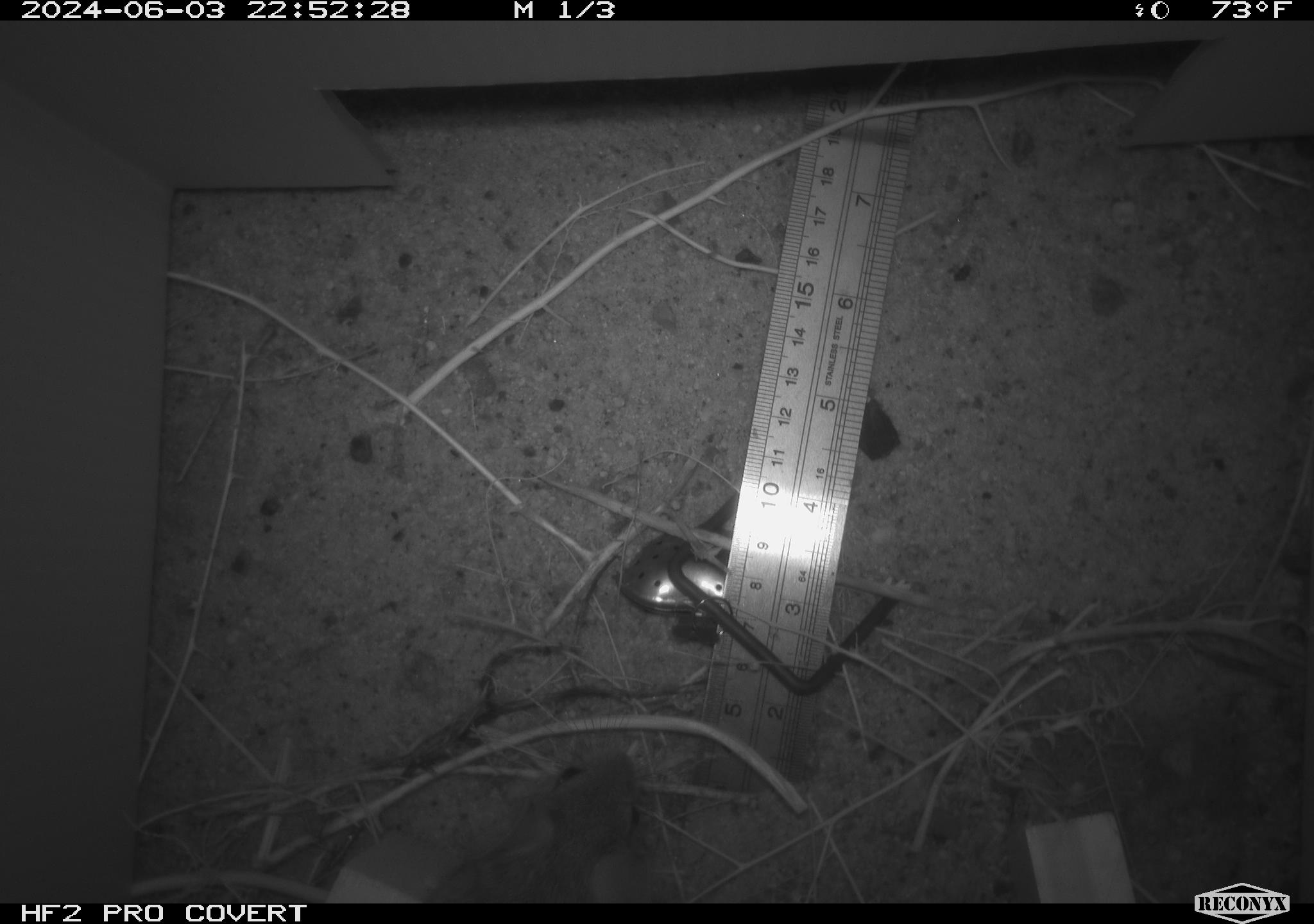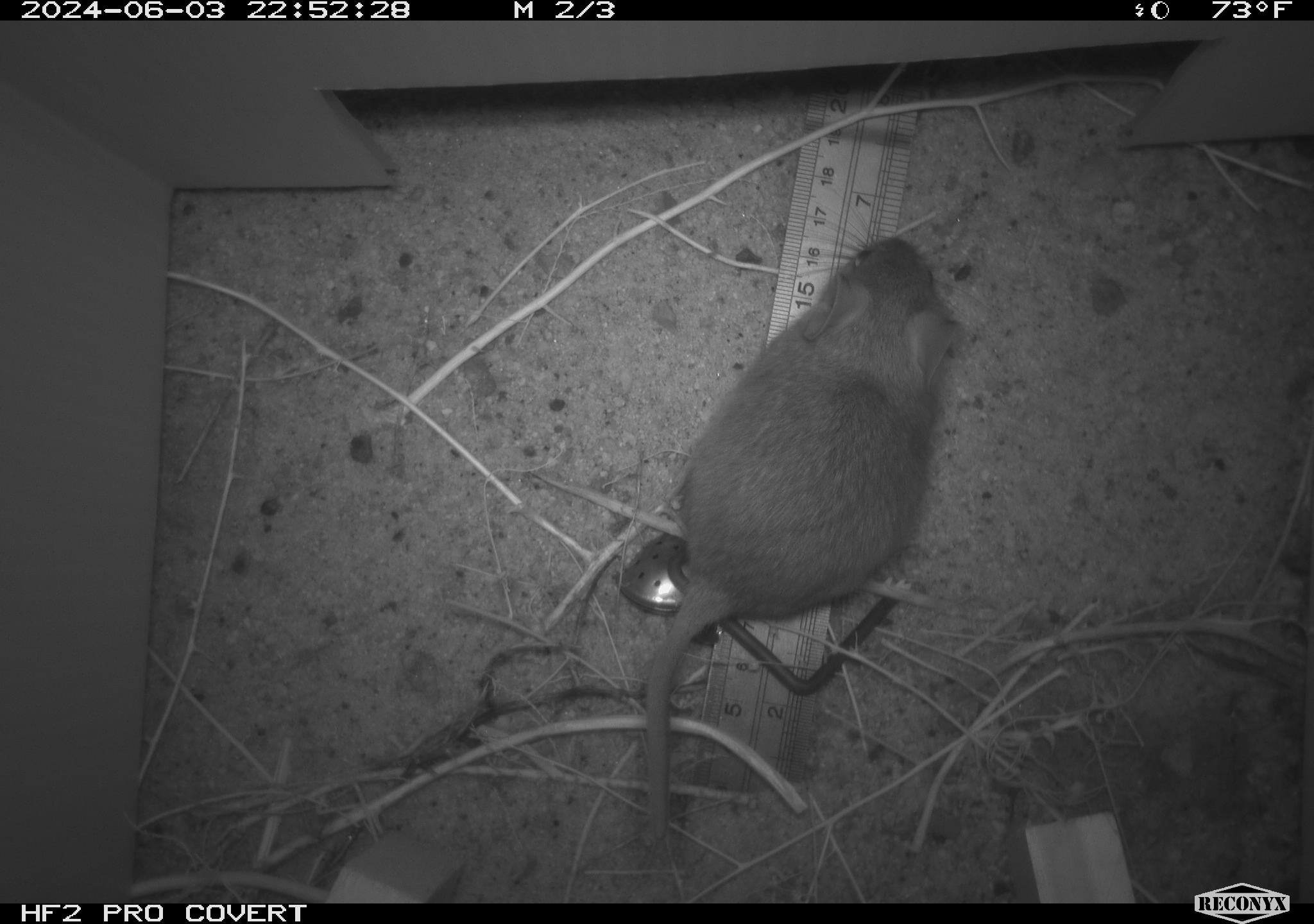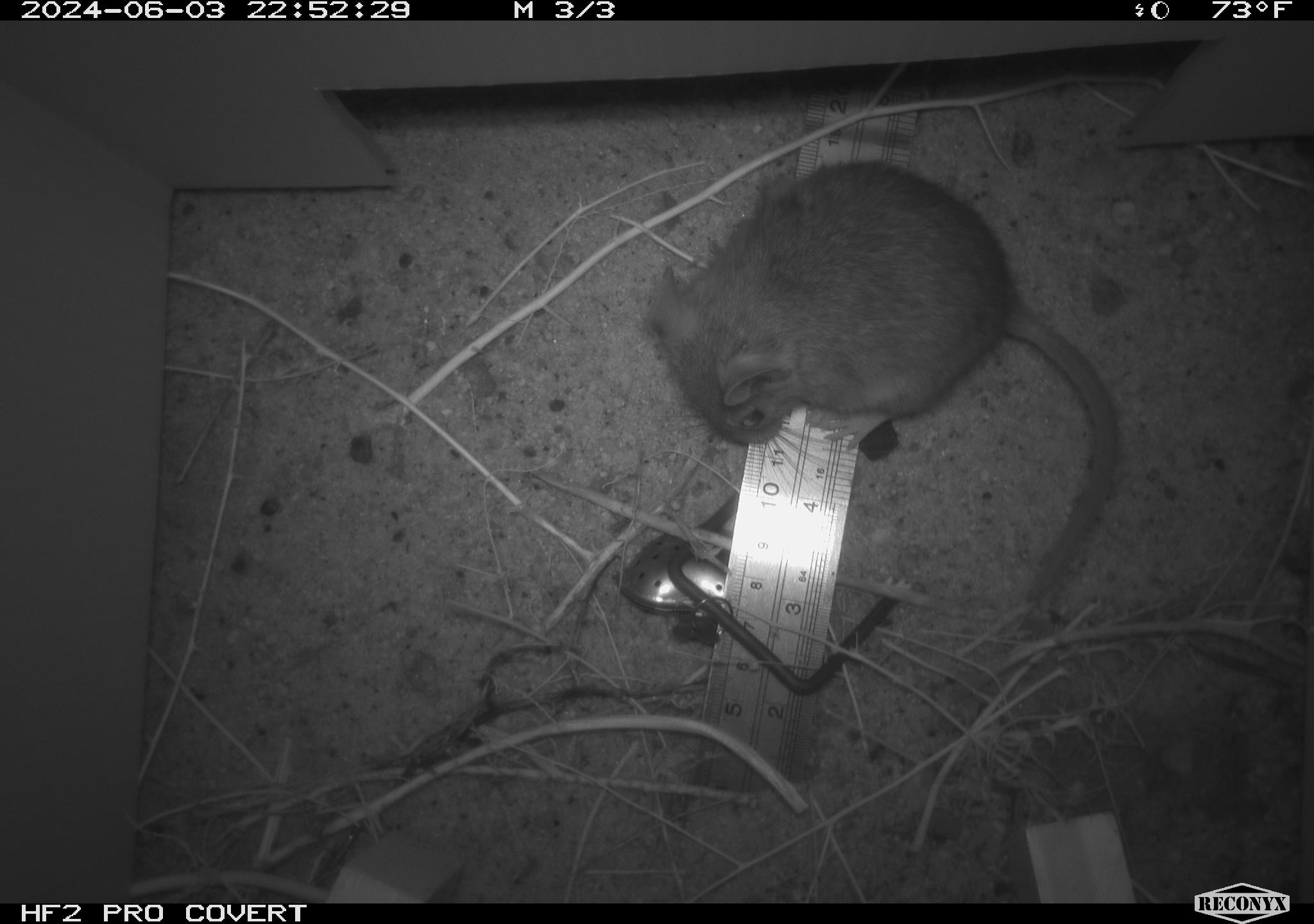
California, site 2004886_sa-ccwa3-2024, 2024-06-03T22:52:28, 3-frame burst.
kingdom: Animalia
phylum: Chordata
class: Mammalia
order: Rodentia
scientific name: Rodentia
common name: woodrat or rat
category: woodrat or rat species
Woodrat or rat species (woodrat or rat) (Rodentia).